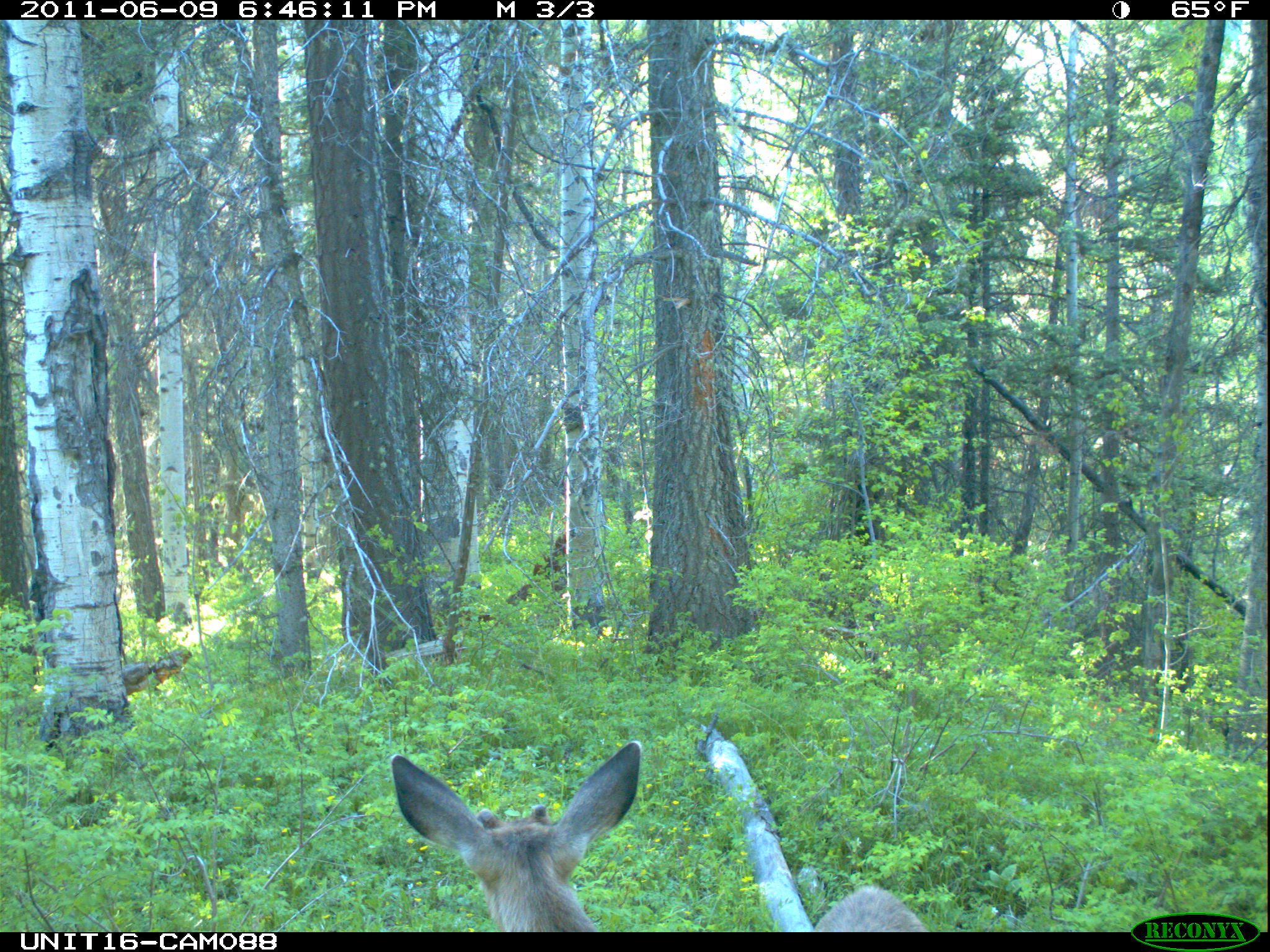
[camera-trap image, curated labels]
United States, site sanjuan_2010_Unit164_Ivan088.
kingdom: Animalia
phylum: Chordata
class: Mammalia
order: Artiodactyla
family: Cervidae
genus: Odocoileus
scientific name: Odocoileus hemionus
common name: mule deer